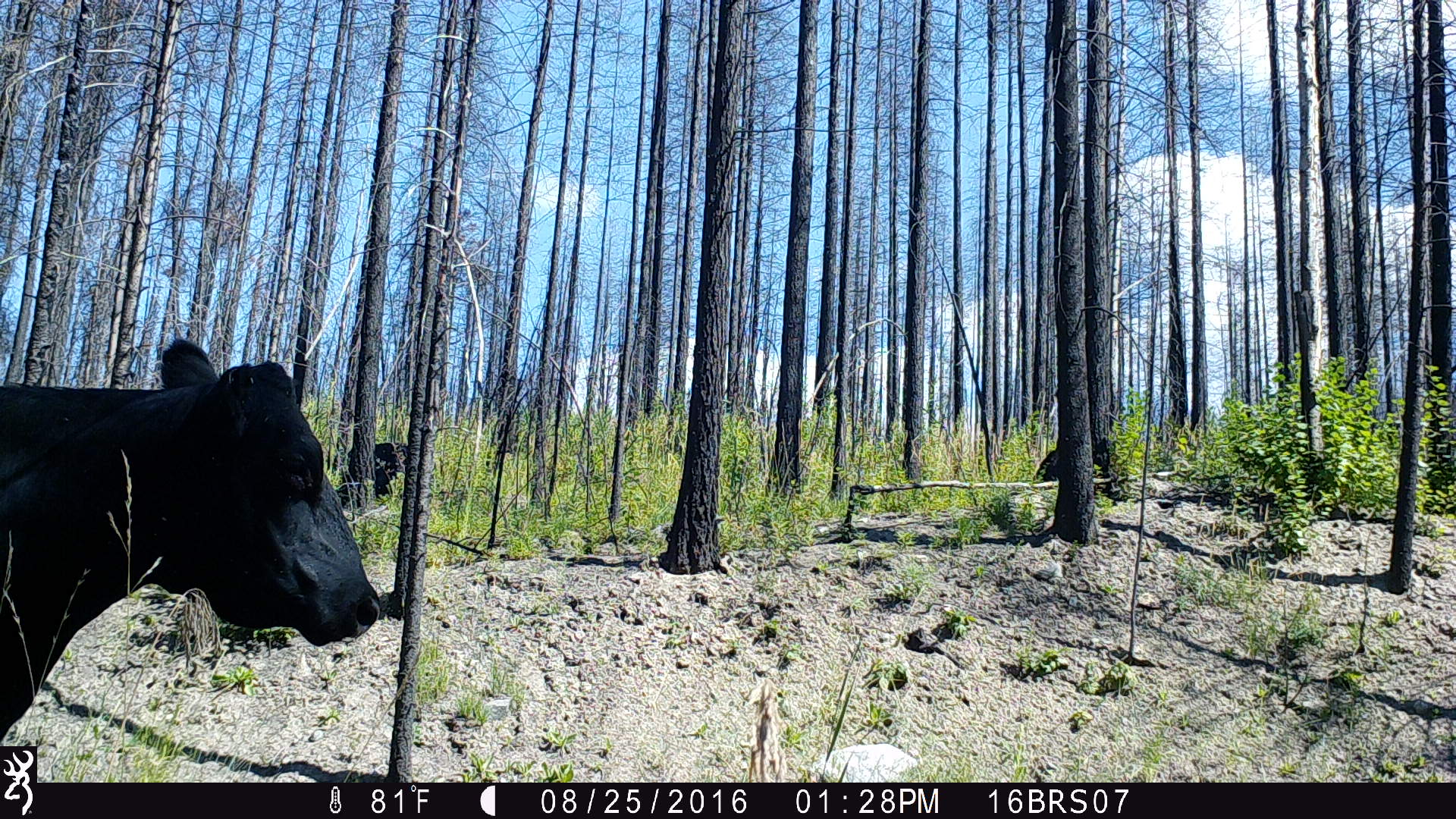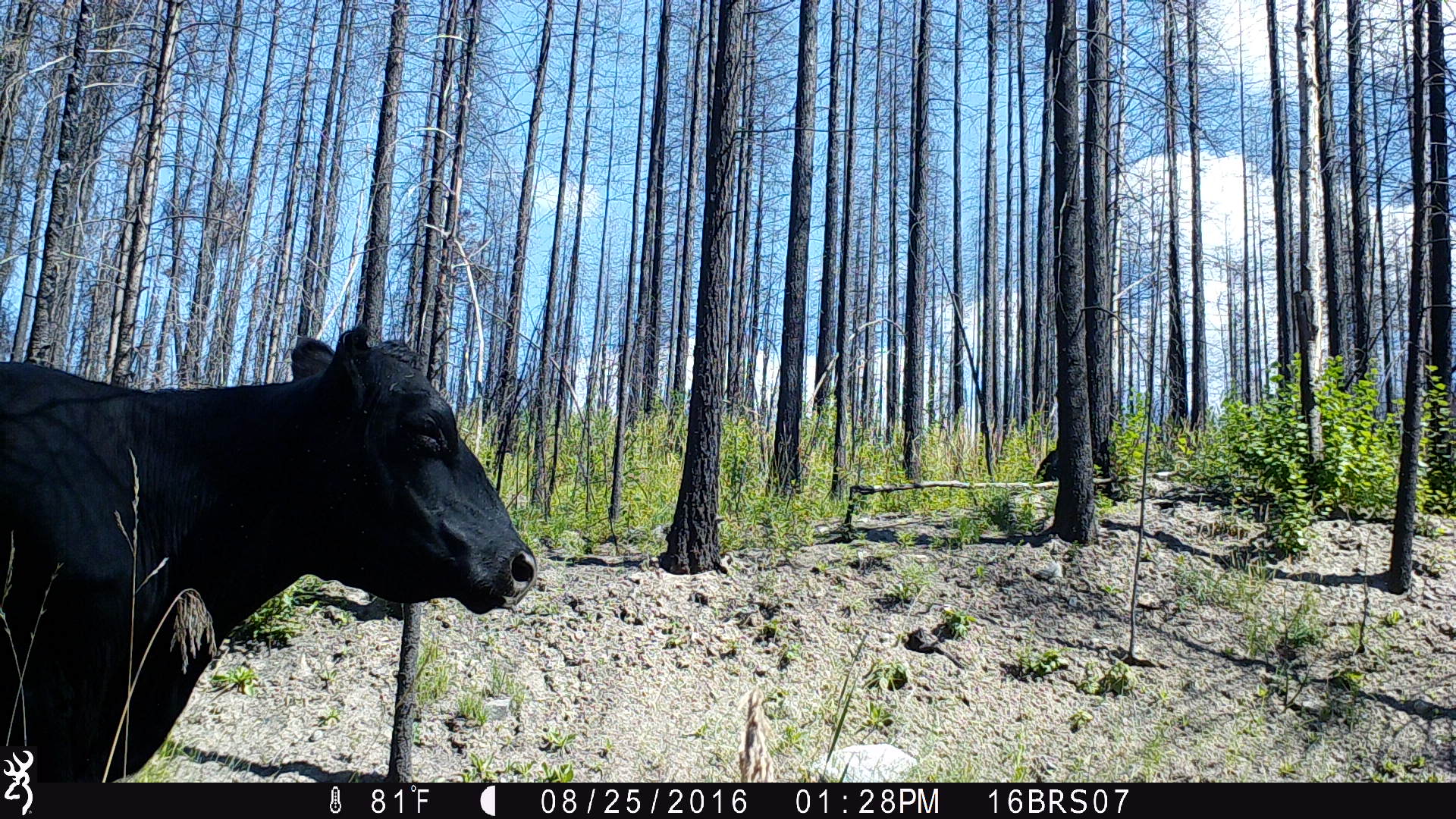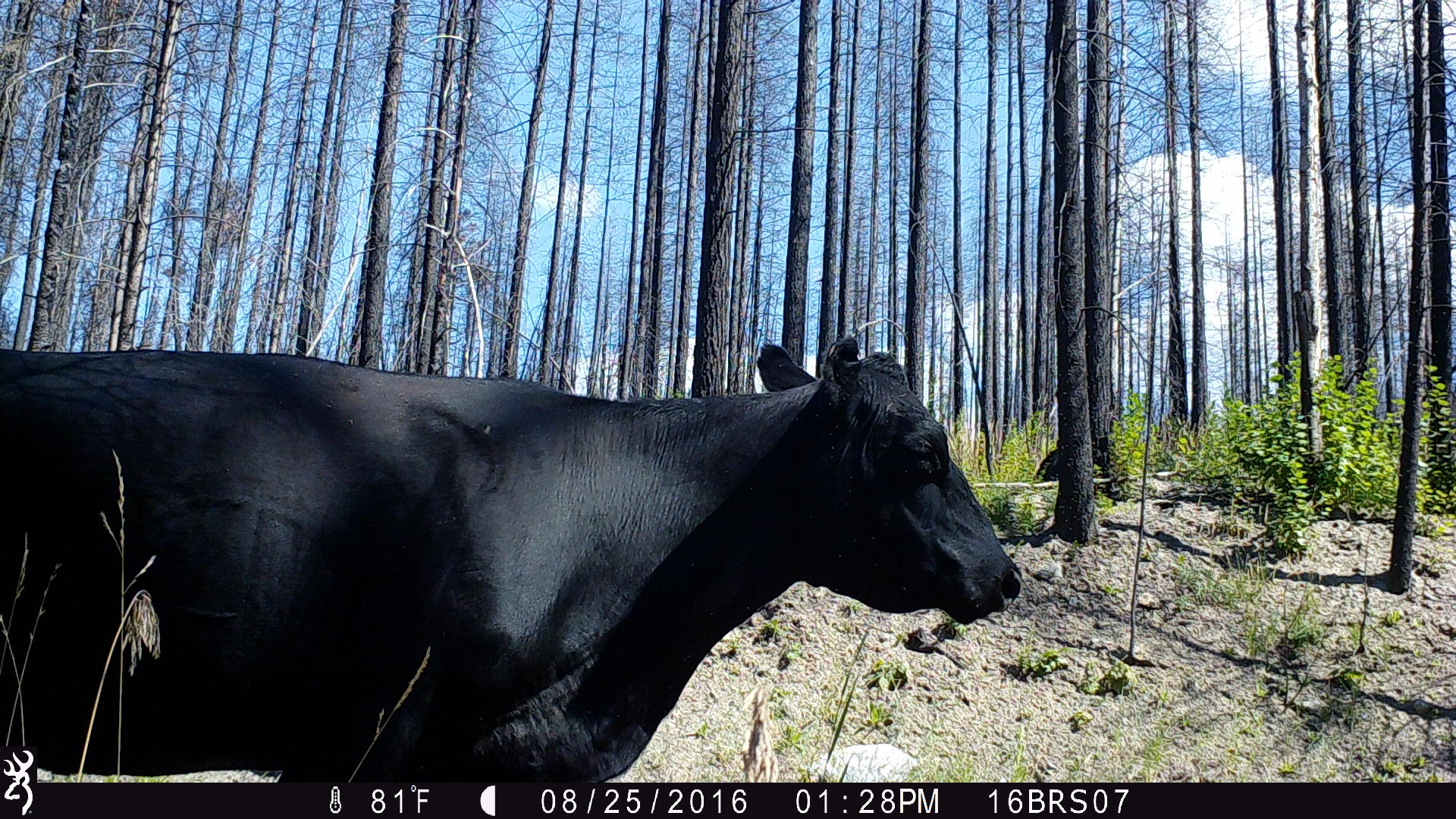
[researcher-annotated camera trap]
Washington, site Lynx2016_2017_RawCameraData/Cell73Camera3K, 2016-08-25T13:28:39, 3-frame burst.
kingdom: Animalia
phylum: Chordata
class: Mammalia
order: Artiodactyla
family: Bovidae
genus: Bos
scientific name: Bos taurus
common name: domestic cattle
Domestic cattle (Bos taurus). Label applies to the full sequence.